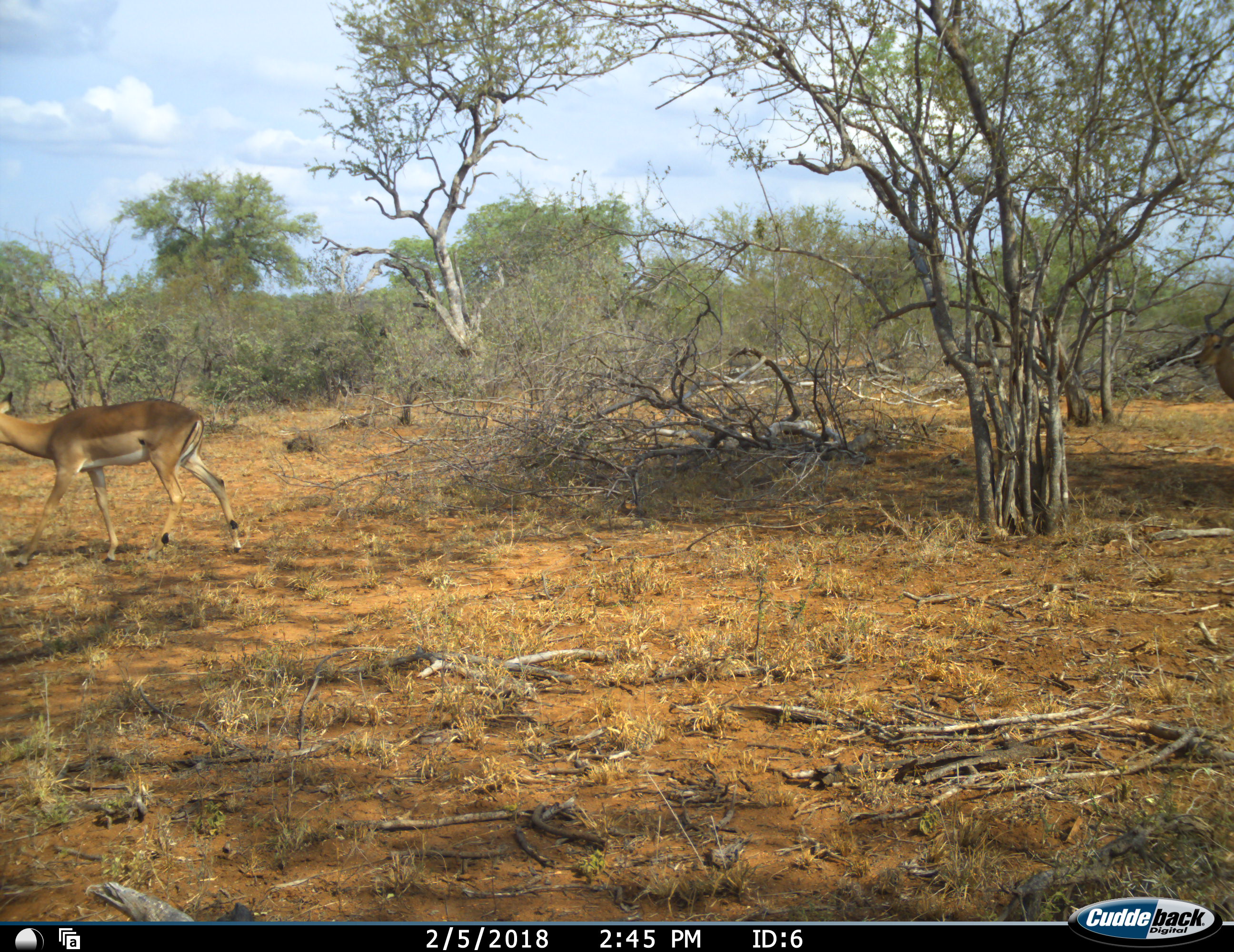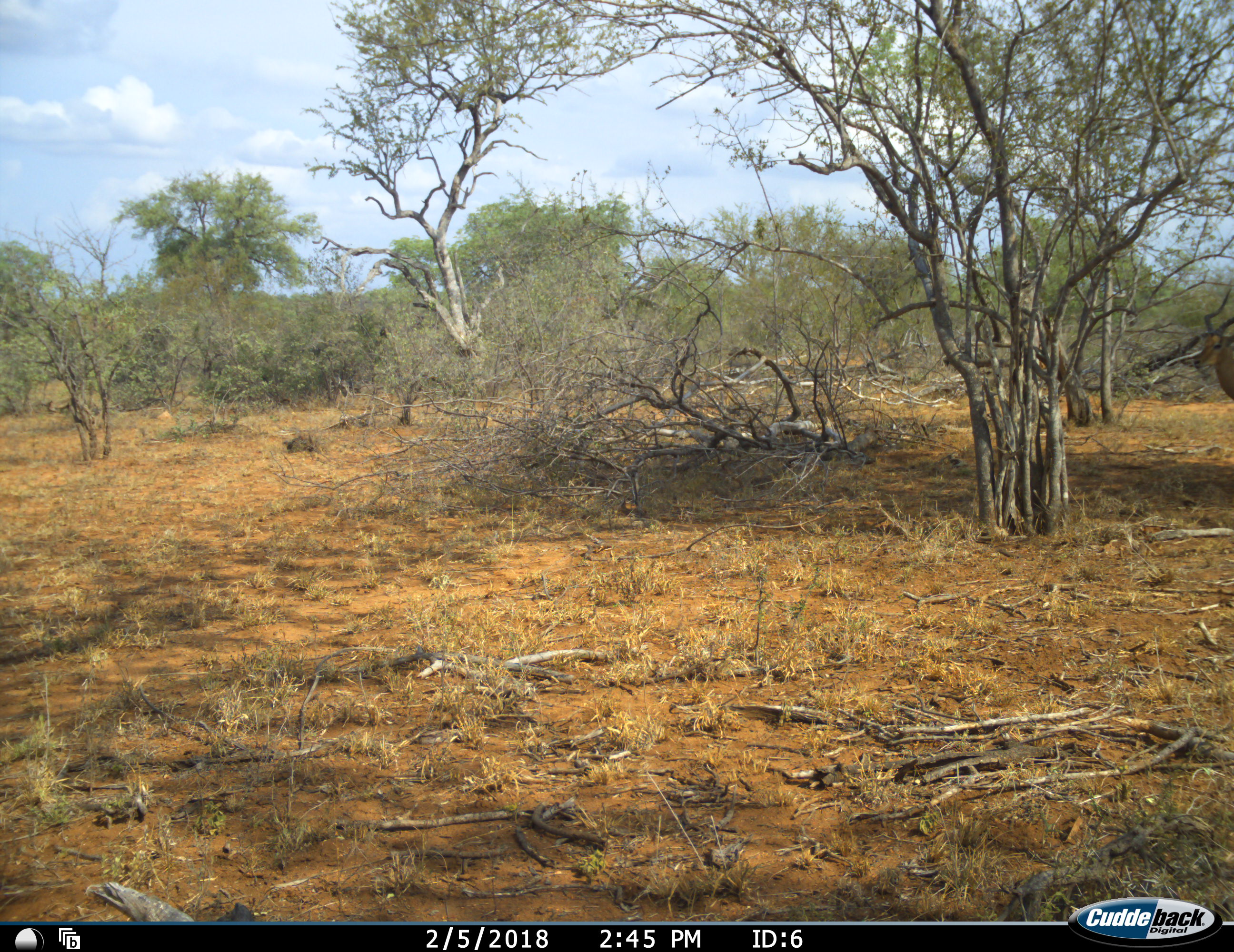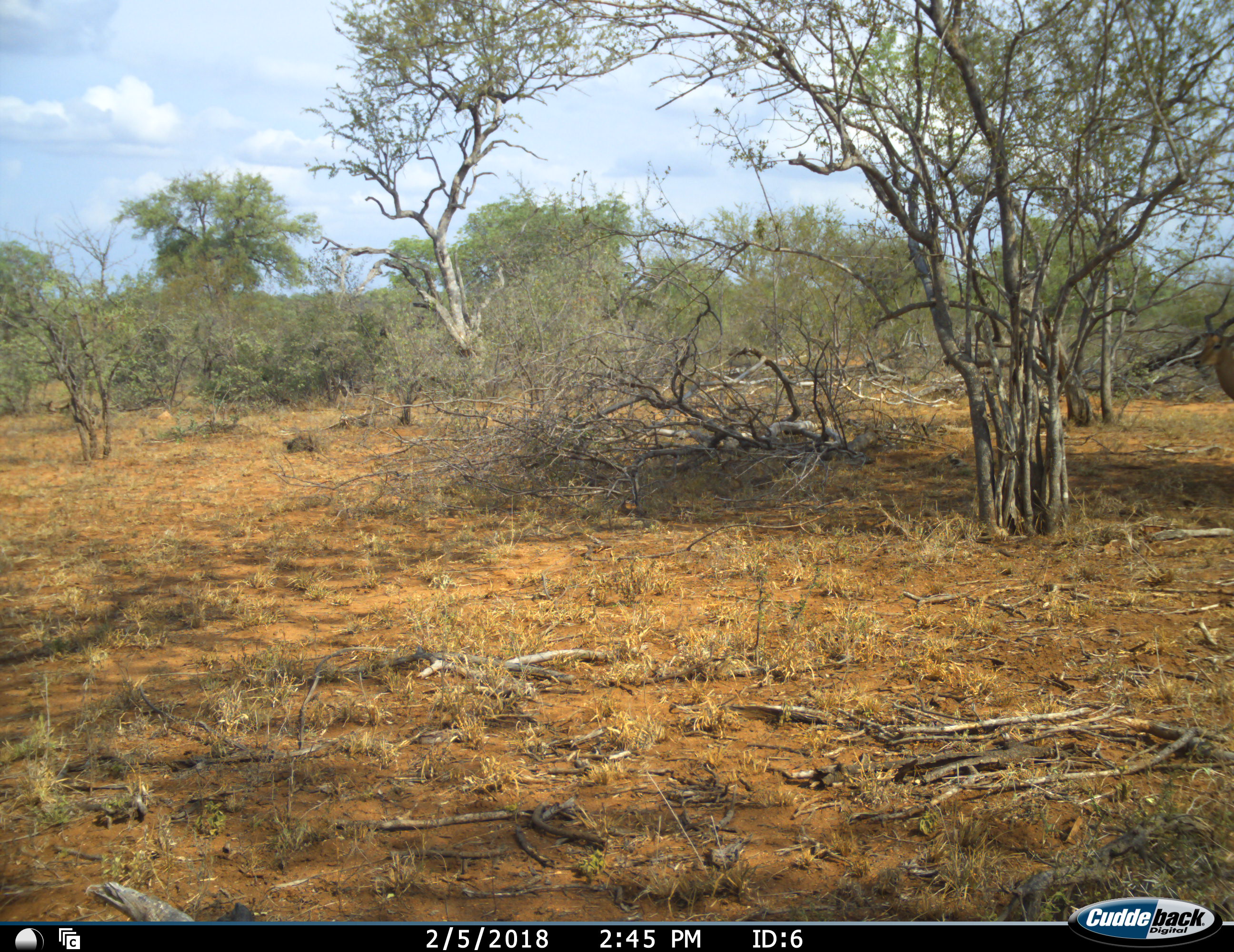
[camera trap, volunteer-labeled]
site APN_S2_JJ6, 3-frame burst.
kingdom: Animalia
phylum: Chordata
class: Mammalia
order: Artiodactyla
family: Bovidae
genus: Aepyceros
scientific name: Aepyceros melampus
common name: impala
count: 1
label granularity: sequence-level